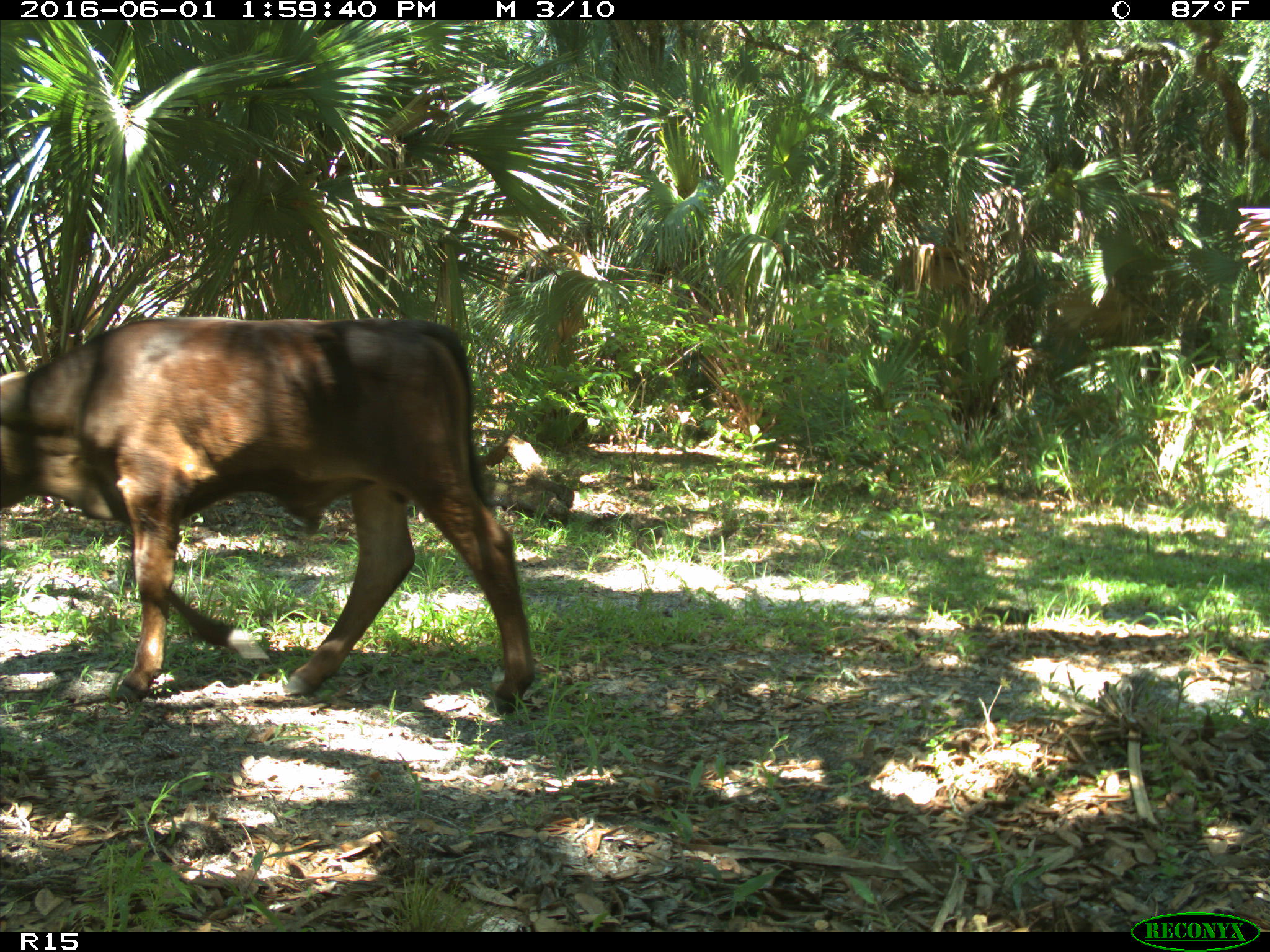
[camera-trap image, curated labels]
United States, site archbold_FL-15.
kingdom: Animalia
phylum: Chordata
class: Mammalia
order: Artiodactyla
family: Bovidae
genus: Bos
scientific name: Bos taurus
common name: domestic cow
Bos taurus (domestic cow).